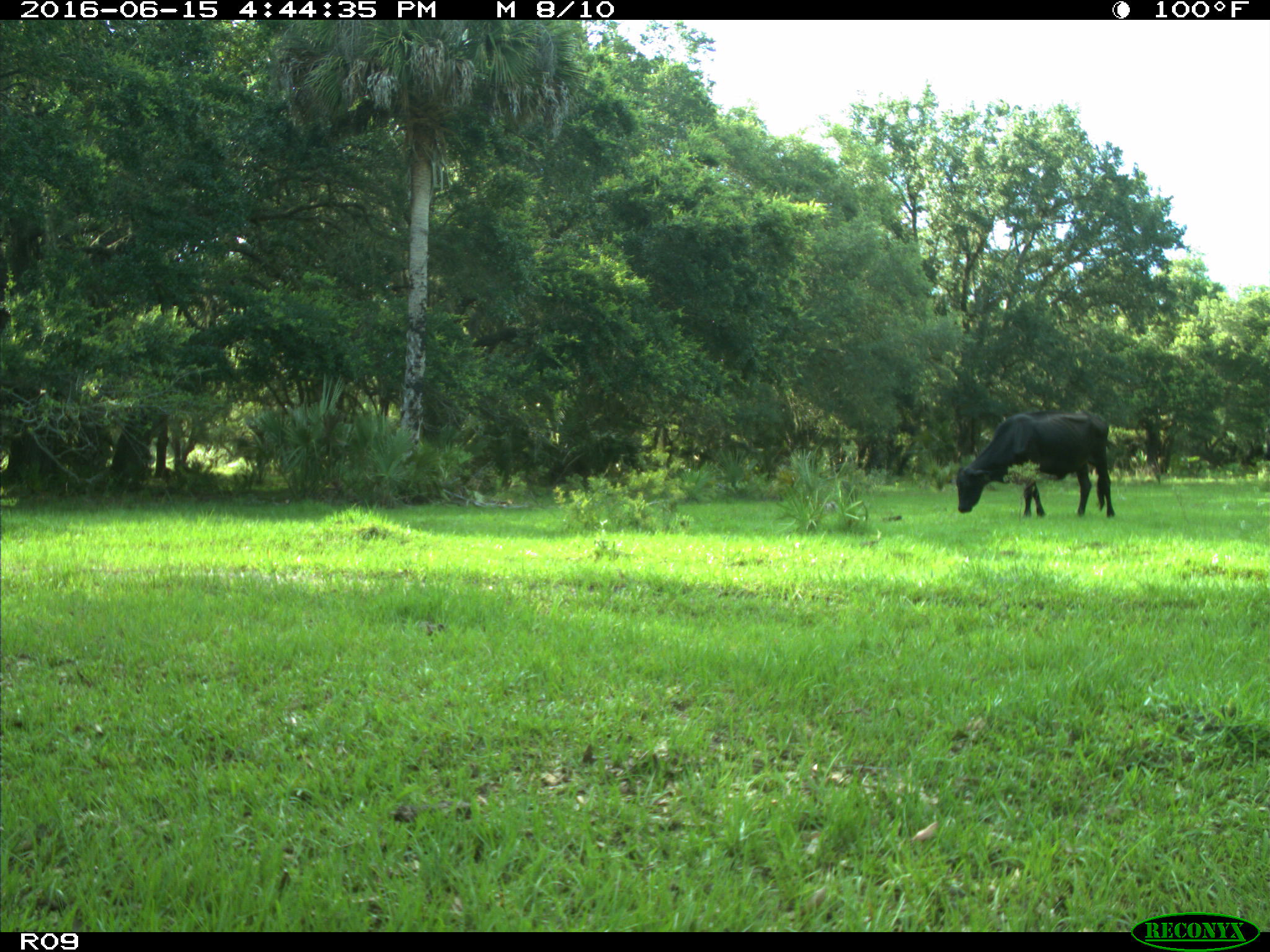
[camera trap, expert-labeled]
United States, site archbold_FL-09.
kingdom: Animalia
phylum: Chordata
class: Mammalia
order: Artiodactyla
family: Bovidae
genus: Bos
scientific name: Bos taurus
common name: domestic cow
Bos taurus (domestic cow).